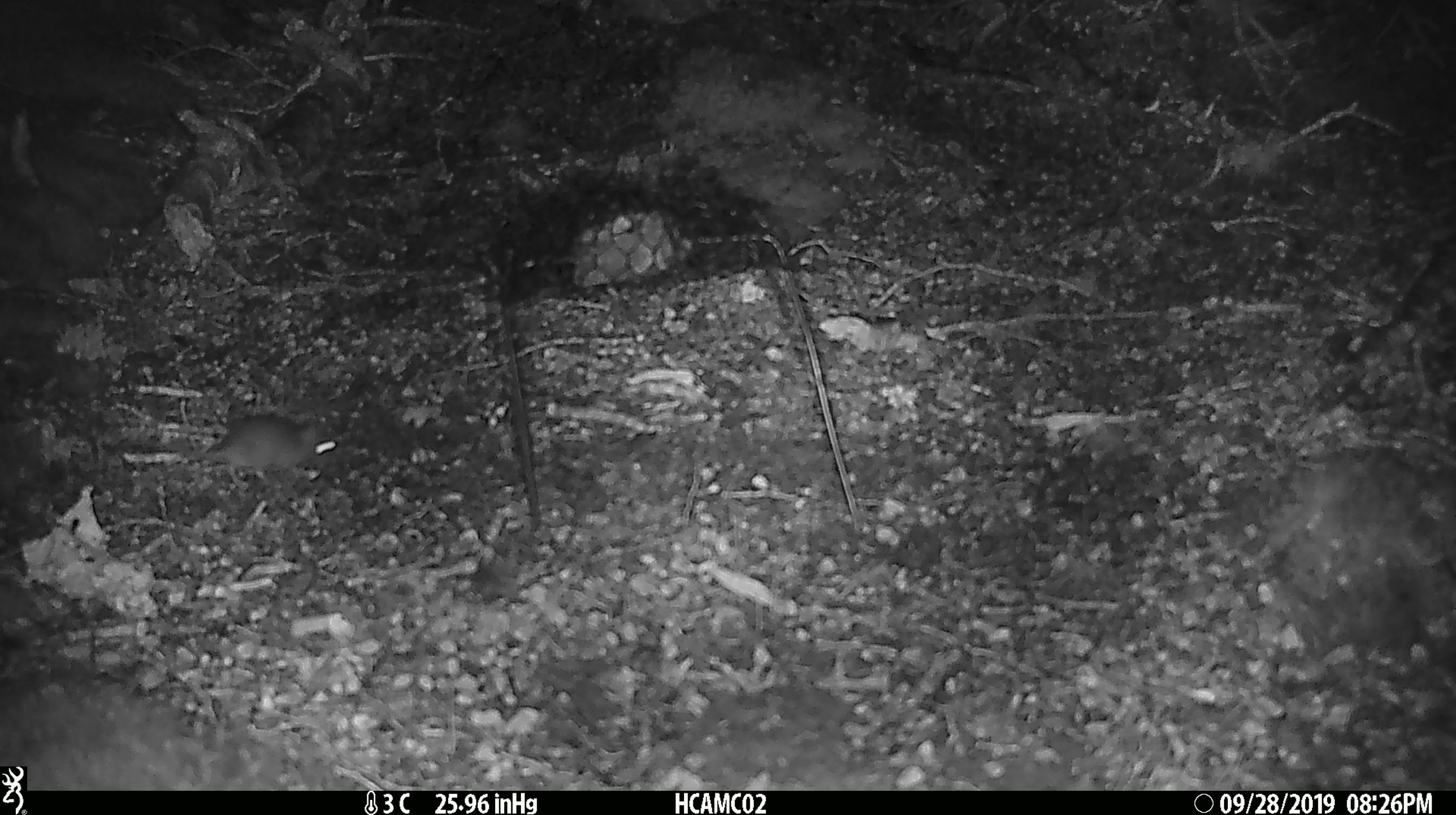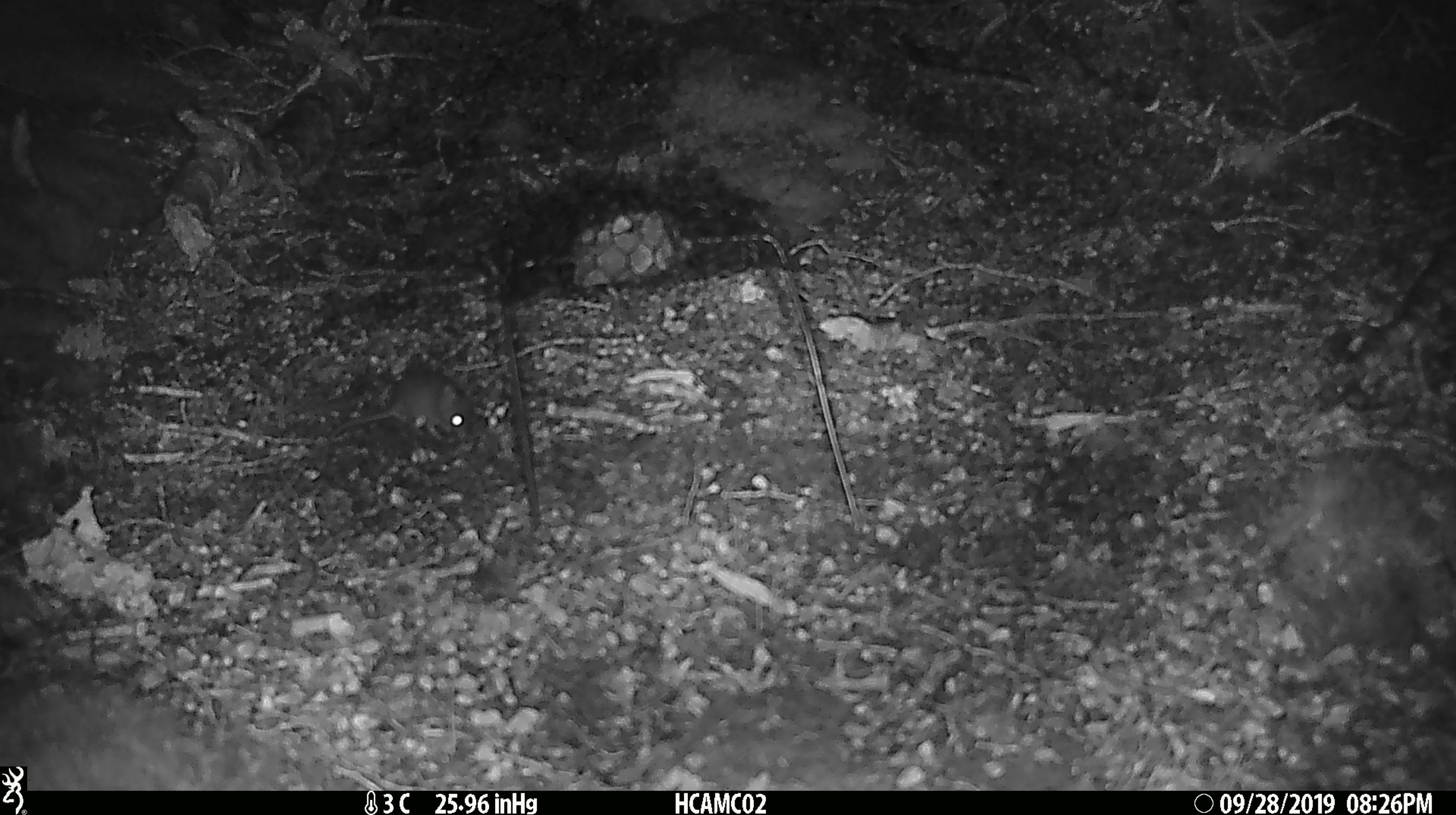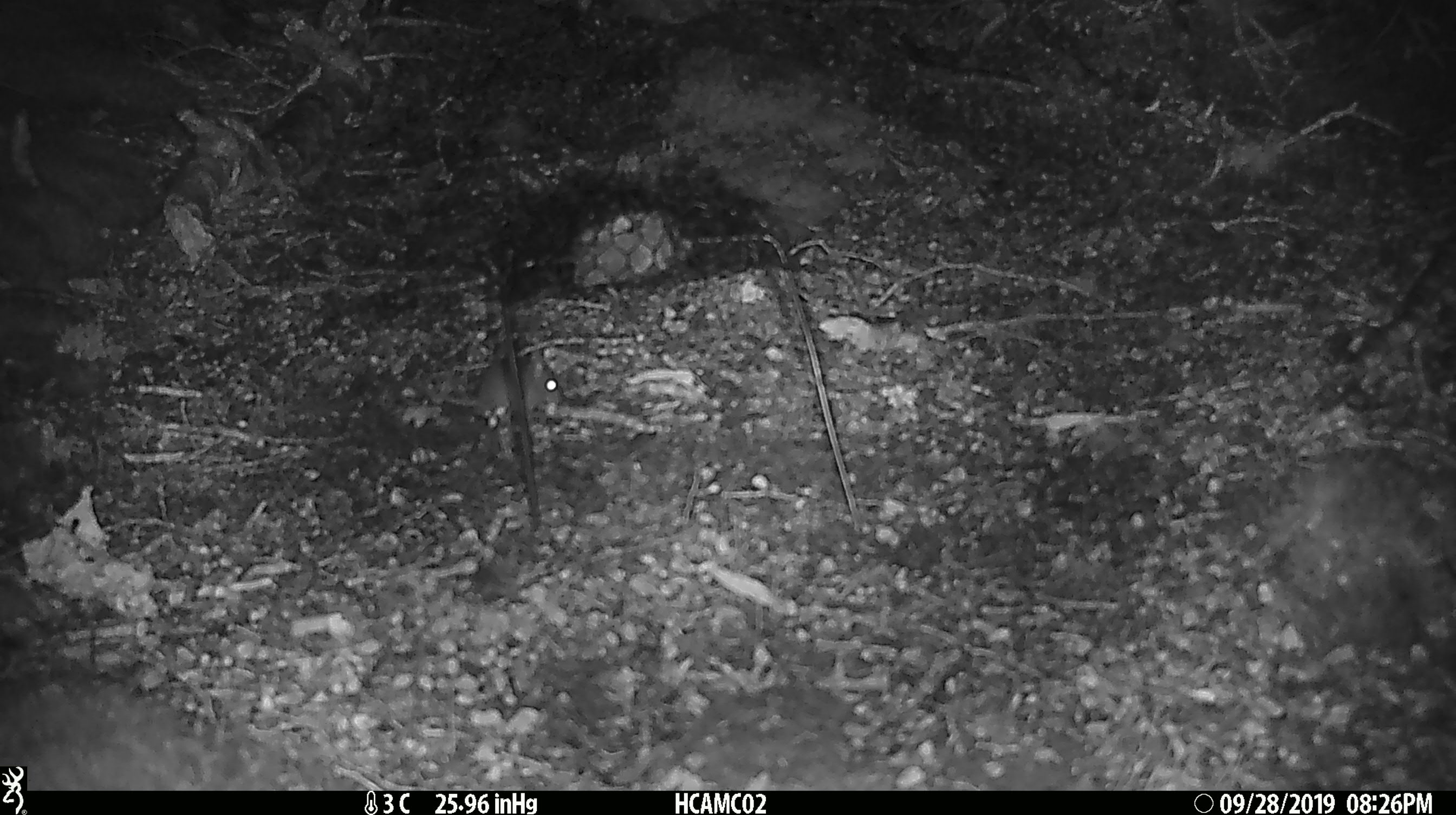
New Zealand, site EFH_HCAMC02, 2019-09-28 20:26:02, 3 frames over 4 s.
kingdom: Animalia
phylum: Chordata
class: Mammalia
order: Rodentia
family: Muridae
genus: Mus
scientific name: Mus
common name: mouse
Mouse (Mus).